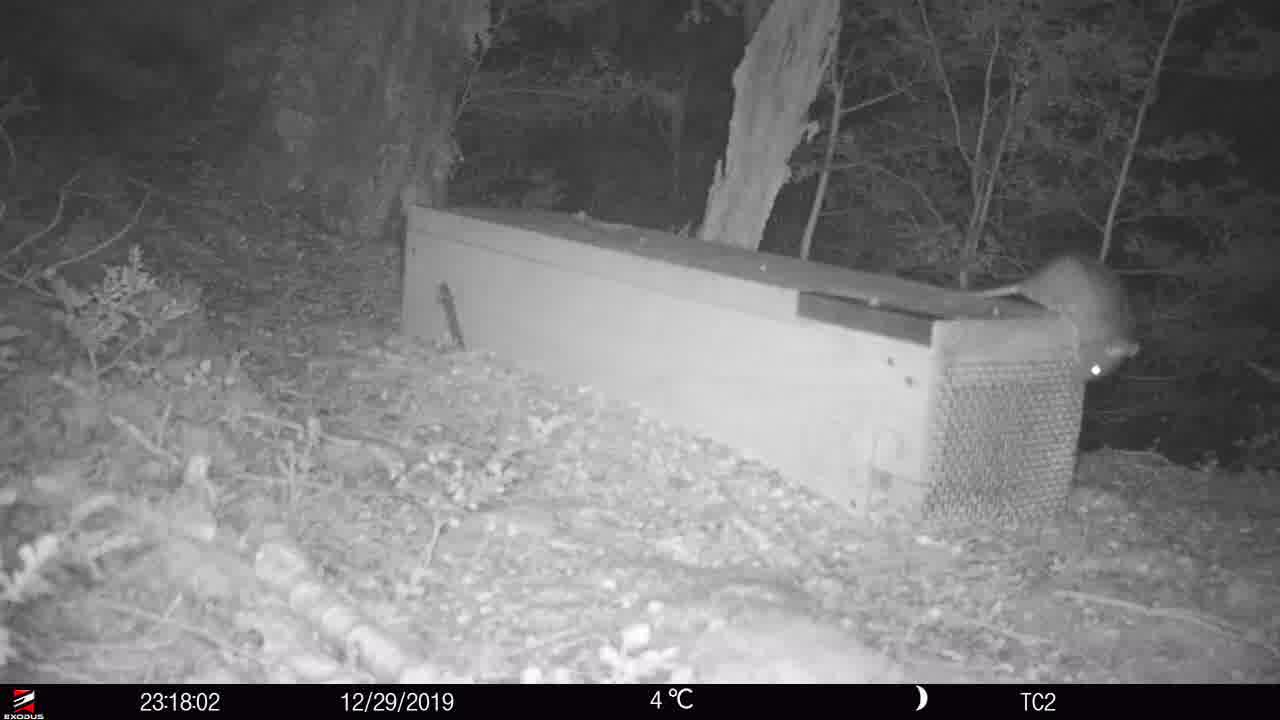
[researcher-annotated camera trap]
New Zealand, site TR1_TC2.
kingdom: Animalia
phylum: Chordata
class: Mammalia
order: Rodentia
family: Muridae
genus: Rattus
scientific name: Rattus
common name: rat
Rat (Rattus).